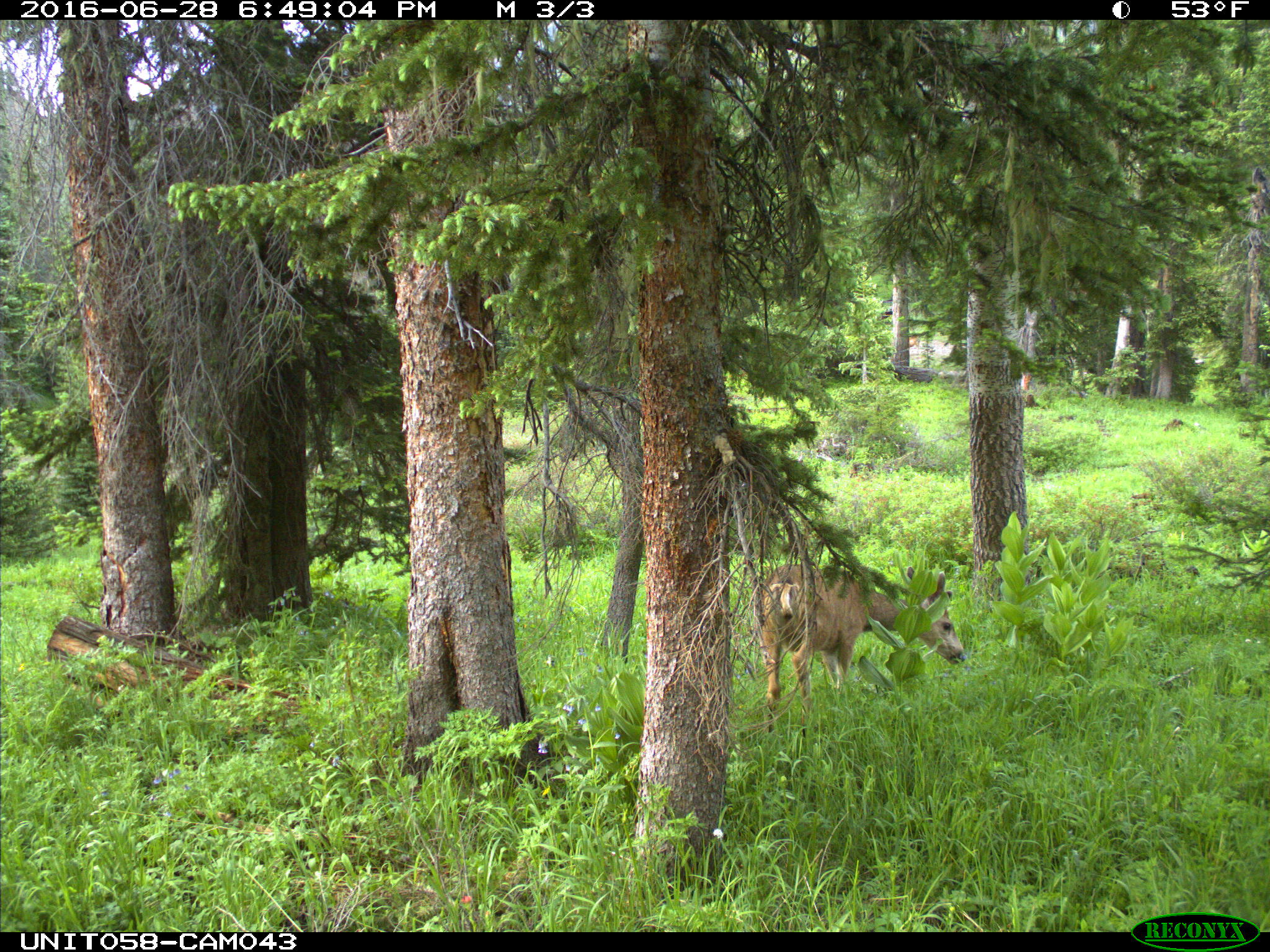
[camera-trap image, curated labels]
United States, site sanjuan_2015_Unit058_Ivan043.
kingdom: Animalia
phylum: Chordata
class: Mammalia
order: Artiodactyla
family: Cervidae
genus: Odocoileus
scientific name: Odocoileus hemionus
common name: mule deer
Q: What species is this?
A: Odocoileus hemionus (mule deer).